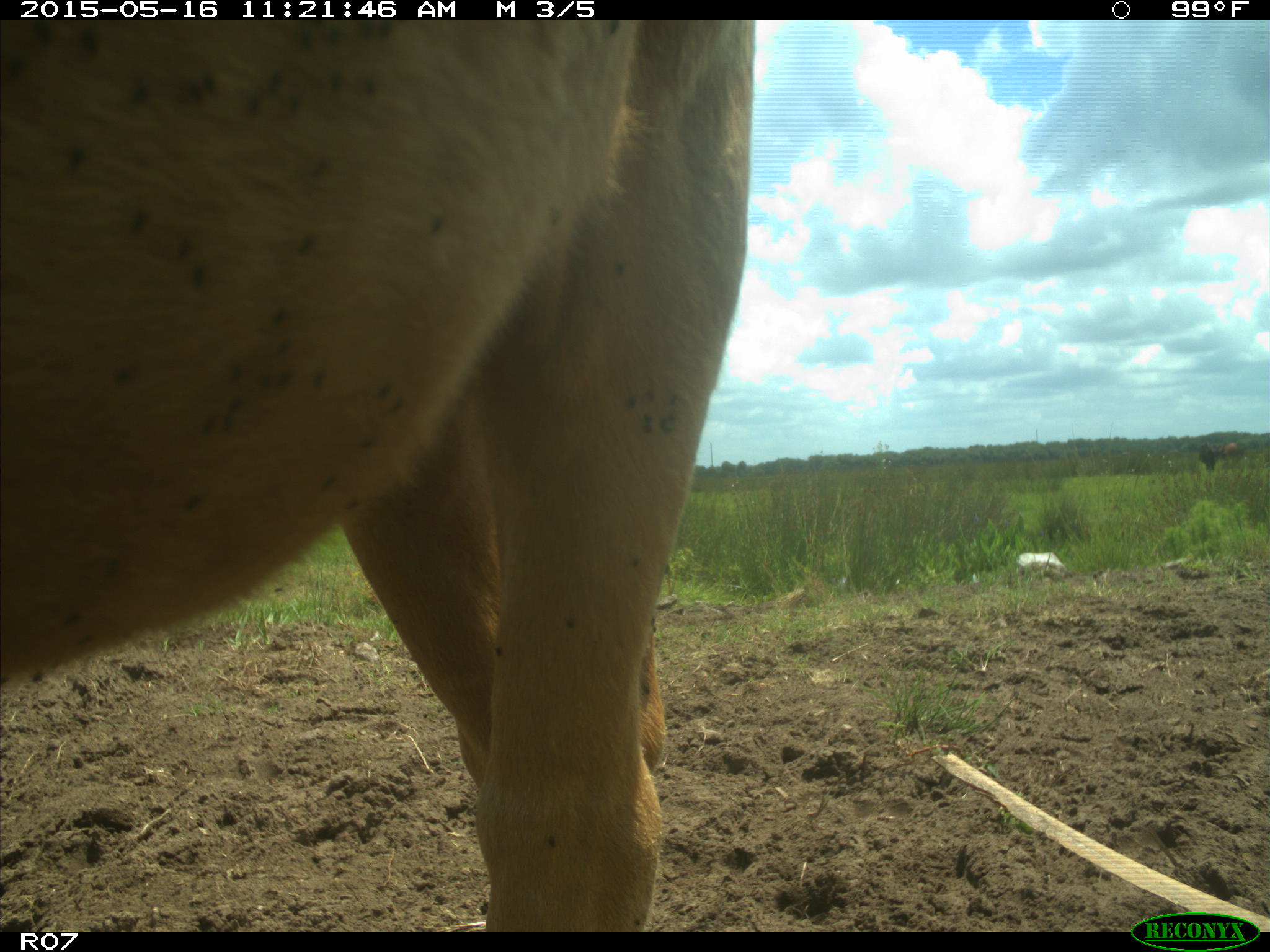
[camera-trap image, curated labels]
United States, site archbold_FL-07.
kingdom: Animalia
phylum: Chordata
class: Mammalia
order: Artiodactyla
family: Bovidae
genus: Bos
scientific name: Bos taurus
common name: domestic cow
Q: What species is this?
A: Bos taurus (domestic cow).